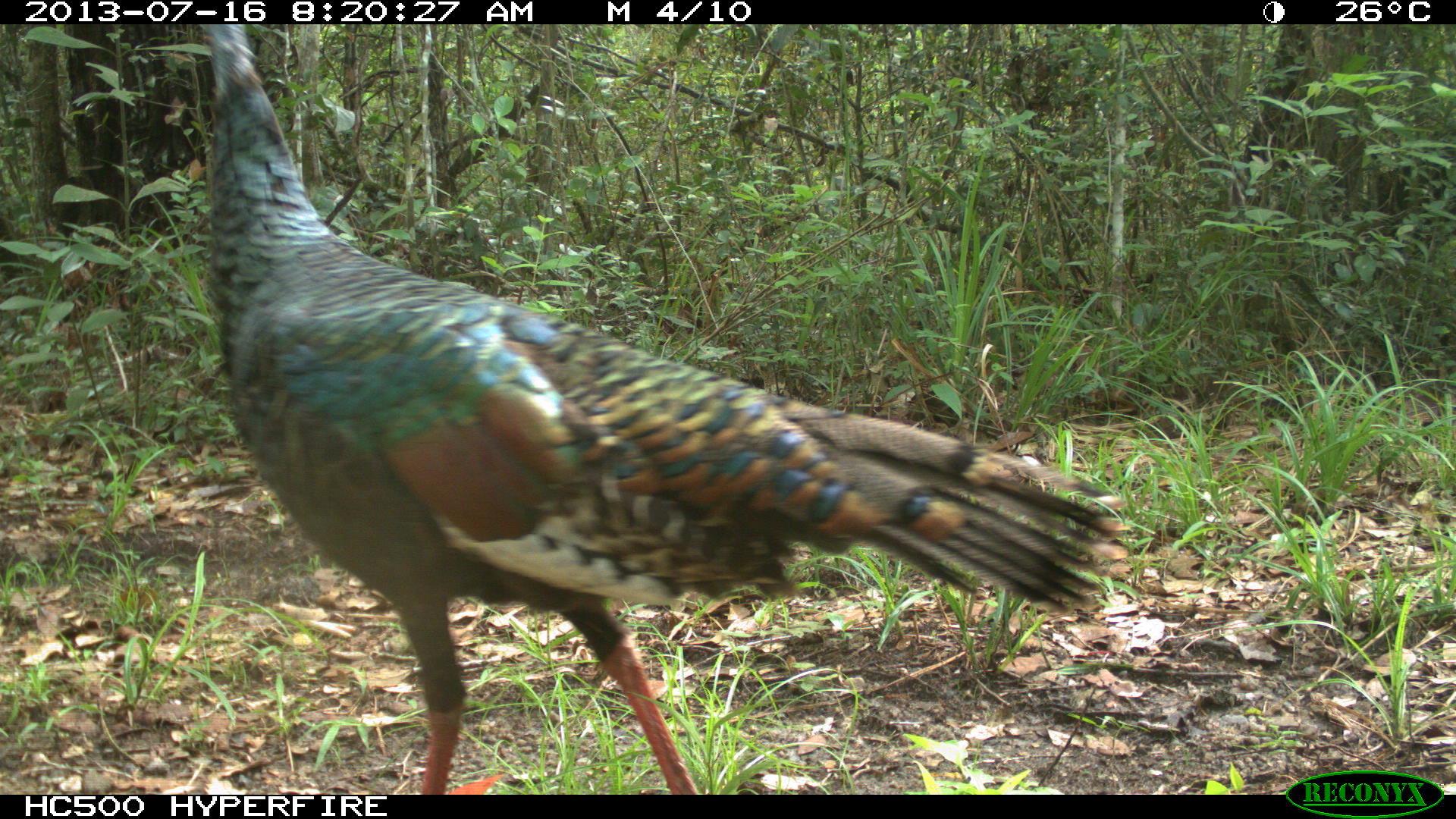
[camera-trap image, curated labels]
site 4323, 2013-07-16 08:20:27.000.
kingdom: Animalia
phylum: Chordata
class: Aves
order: Galliformes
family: Phasianidae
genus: Meleagris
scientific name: Meleagris ocellata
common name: ocellated turkey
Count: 1.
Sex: female.